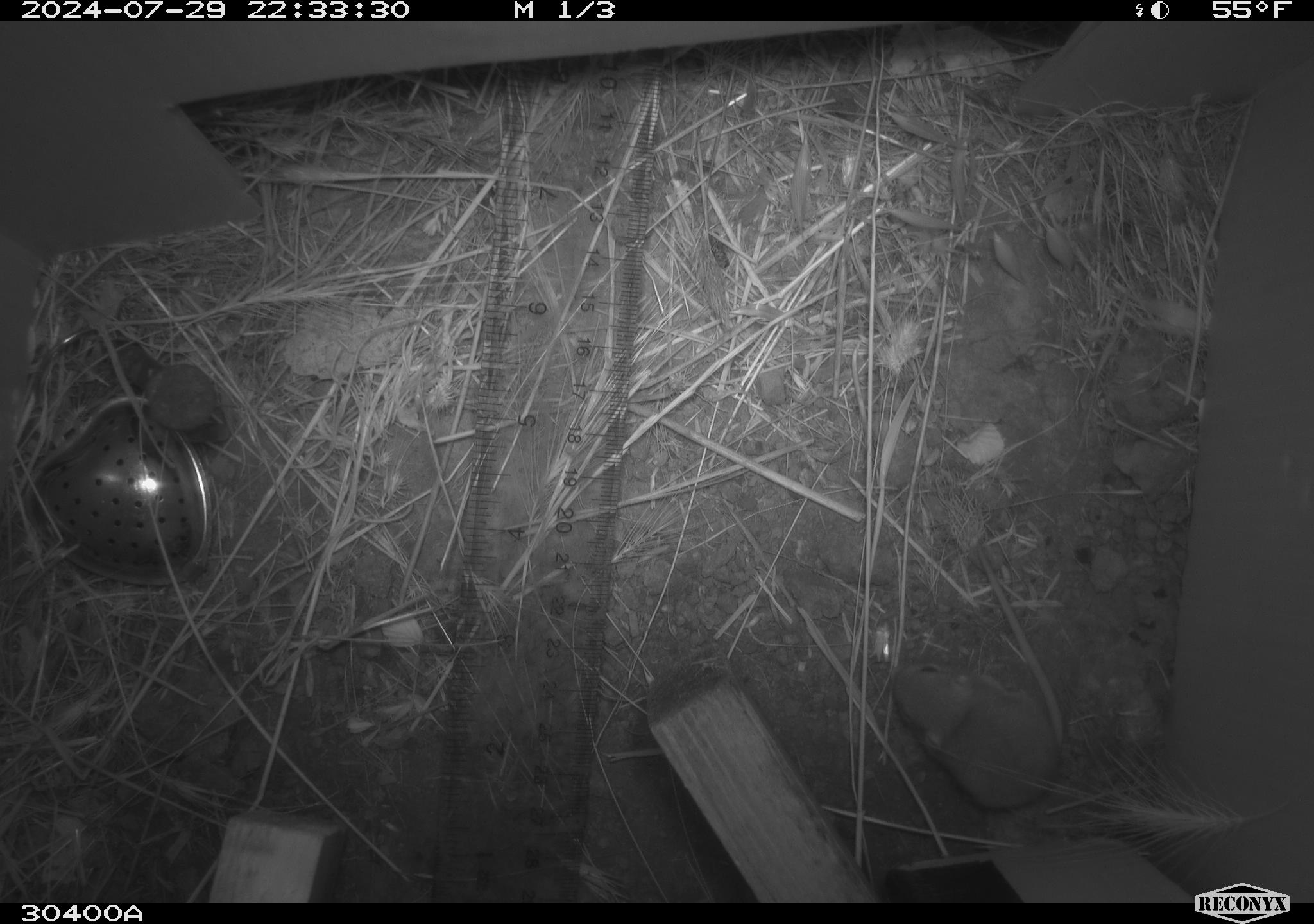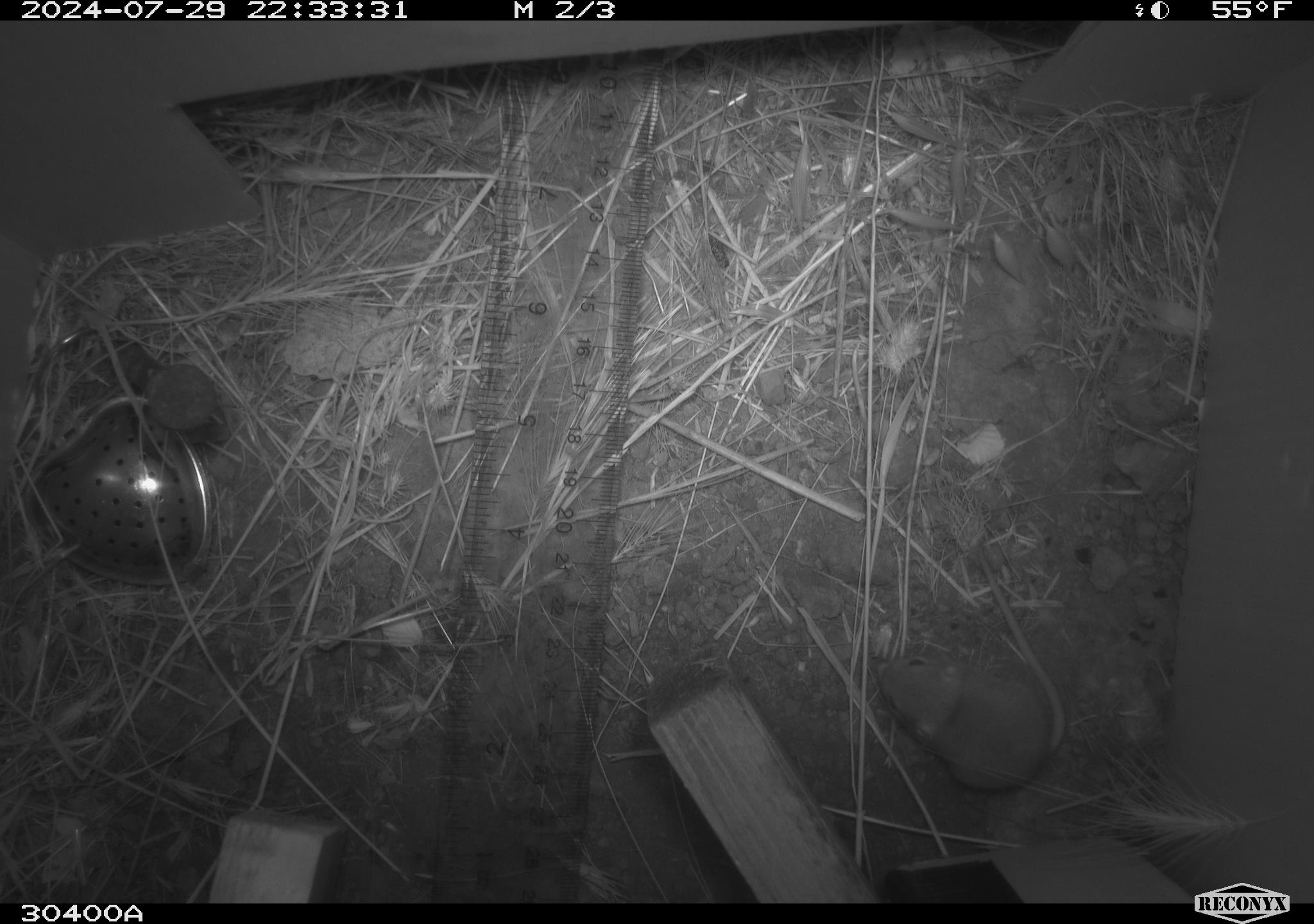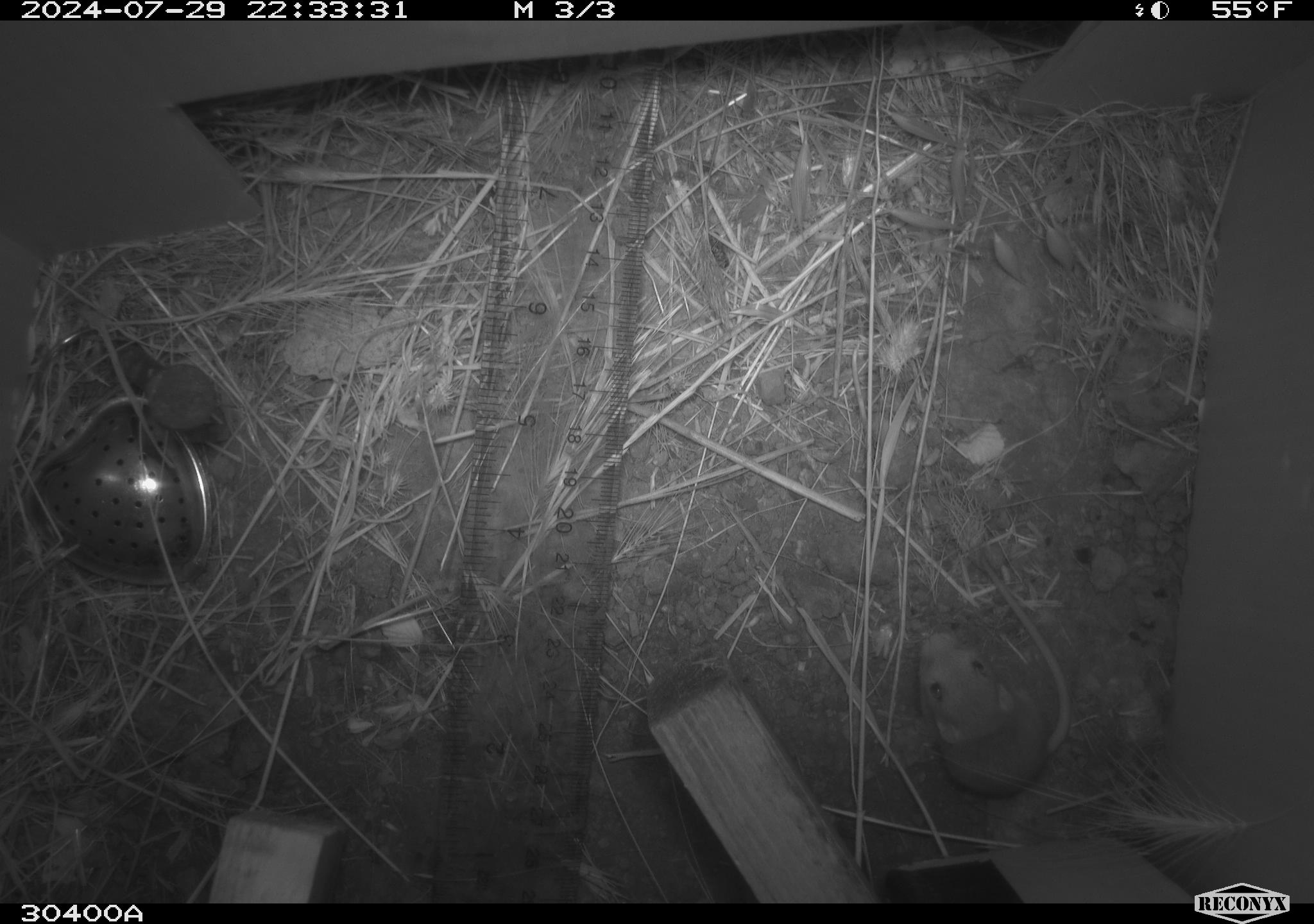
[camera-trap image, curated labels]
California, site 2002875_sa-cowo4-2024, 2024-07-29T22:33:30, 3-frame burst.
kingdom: Animalia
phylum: Chordata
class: Mammalia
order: Rodentia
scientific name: Rodentia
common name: mouse species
Mouse species (Rodentia).